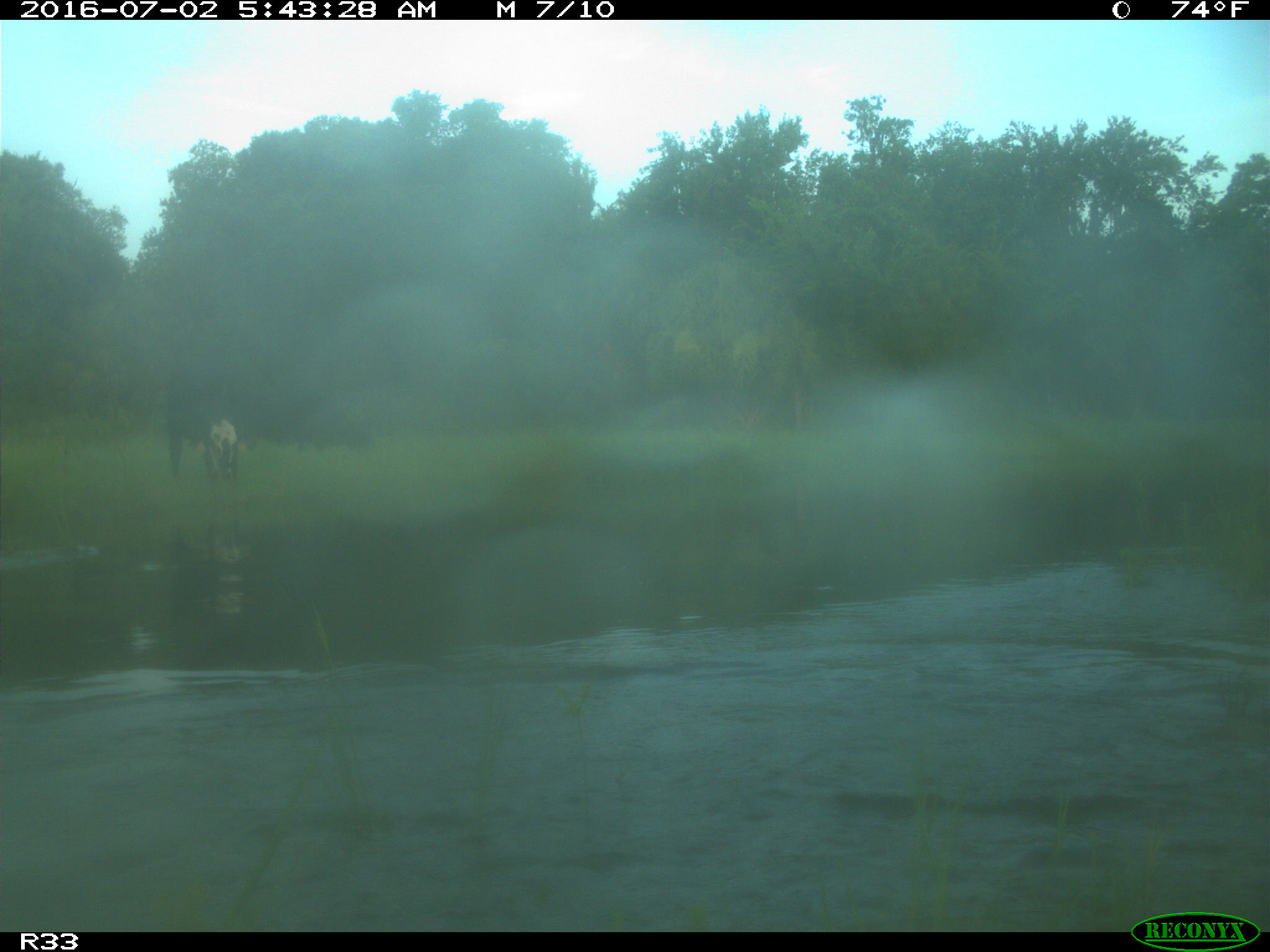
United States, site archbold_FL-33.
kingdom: Animalia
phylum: Chordata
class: Mammalia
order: Artiodactyla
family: Bovidae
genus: Bos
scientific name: Bos taurus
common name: domestic cow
Bos taurus (domestic cow).